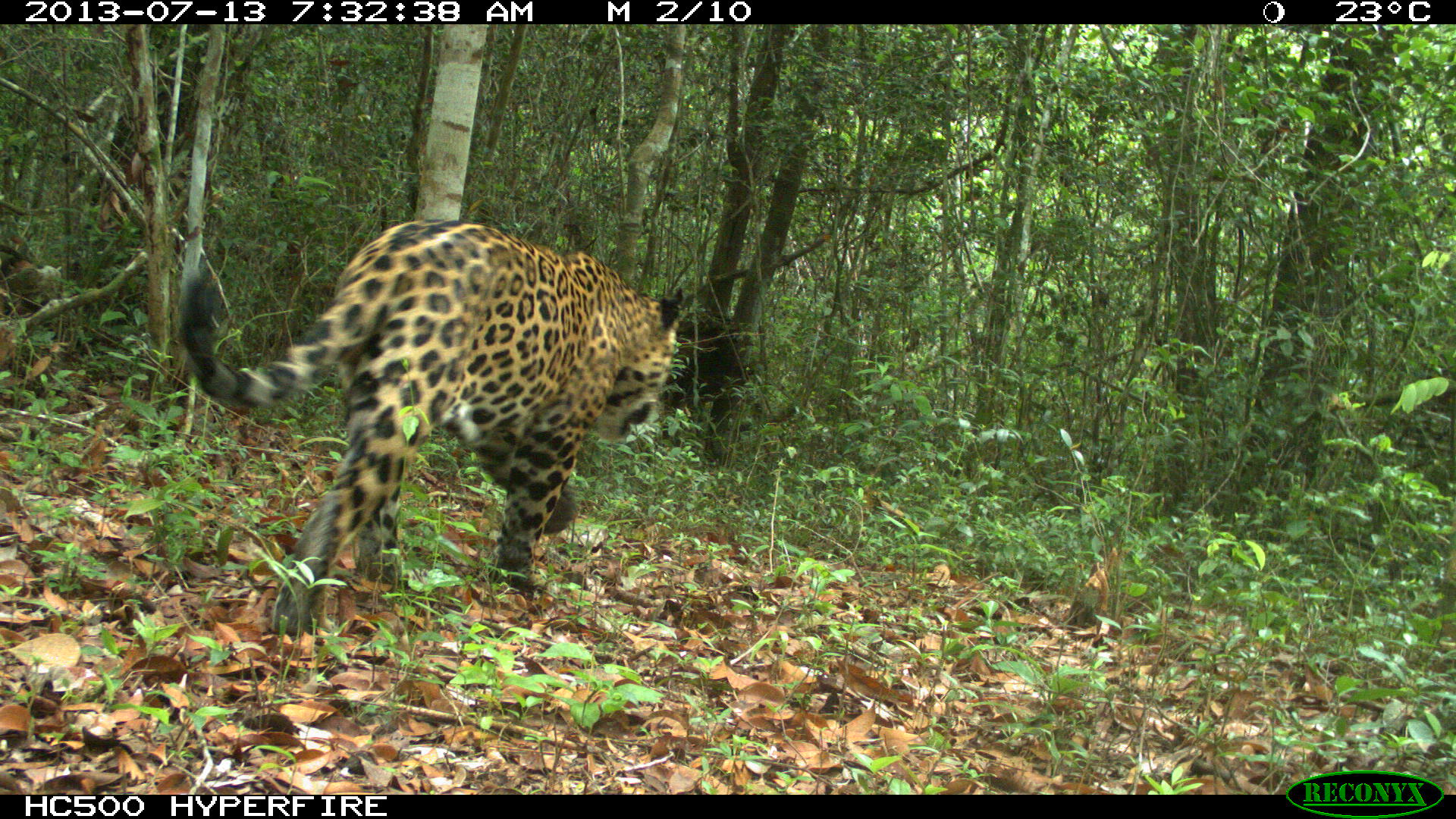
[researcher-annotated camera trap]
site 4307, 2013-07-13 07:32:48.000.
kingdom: Animalia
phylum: Chordata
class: Mammalia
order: Carnivora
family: Felidae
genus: Panthera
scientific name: Panthera onca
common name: jaguar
Panthera onca (jaguar), count 1, sex male.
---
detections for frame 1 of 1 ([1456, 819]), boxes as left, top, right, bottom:
panthera onca: 177, 215, 686, 637